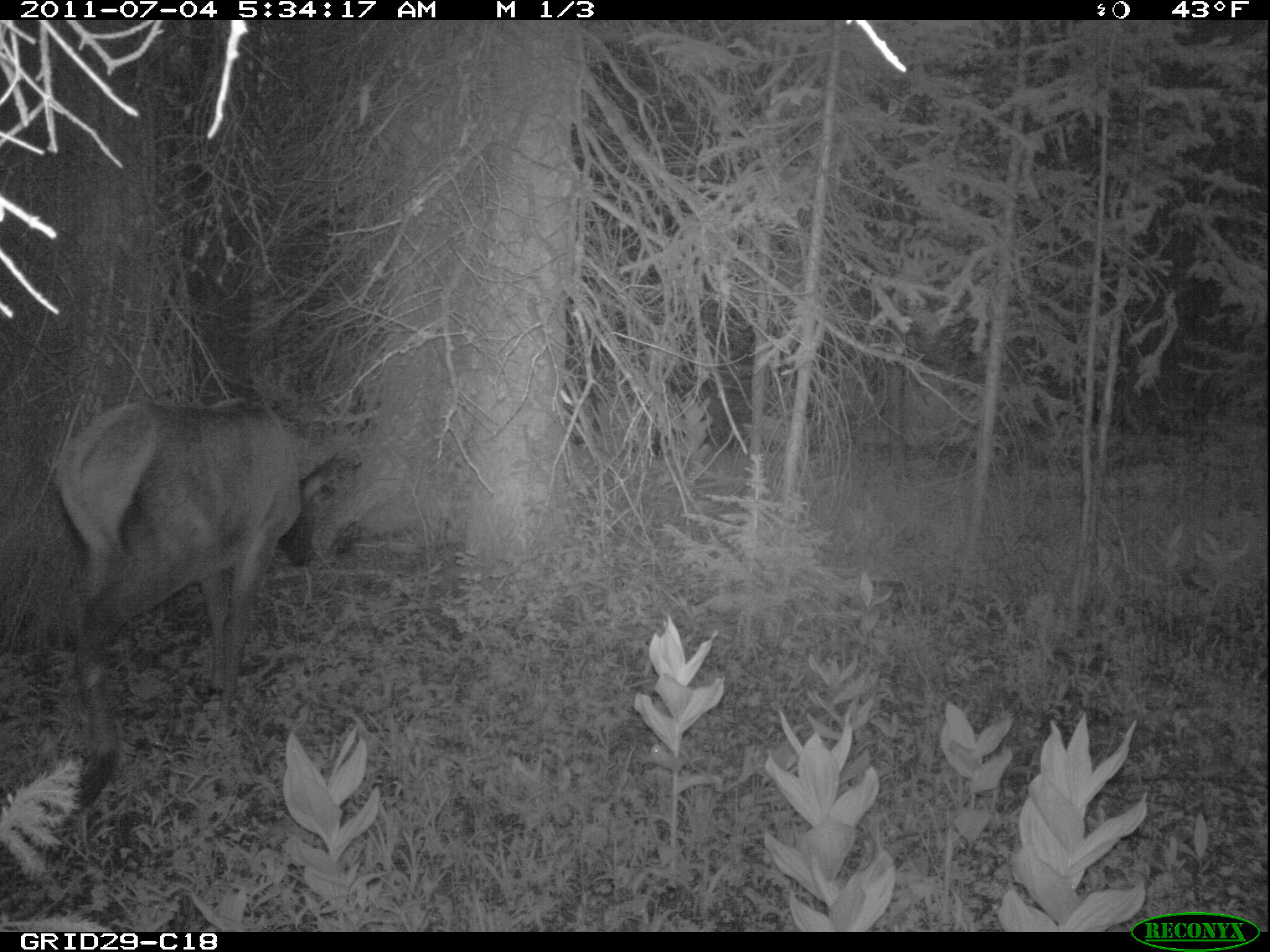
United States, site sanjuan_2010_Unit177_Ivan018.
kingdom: Animalia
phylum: Chordata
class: Mammalia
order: Artiodactyla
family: Cervidae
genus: Cervus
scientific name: Cervus elaphus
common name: red deer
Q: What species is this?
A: Cervus elaphus (red deer).